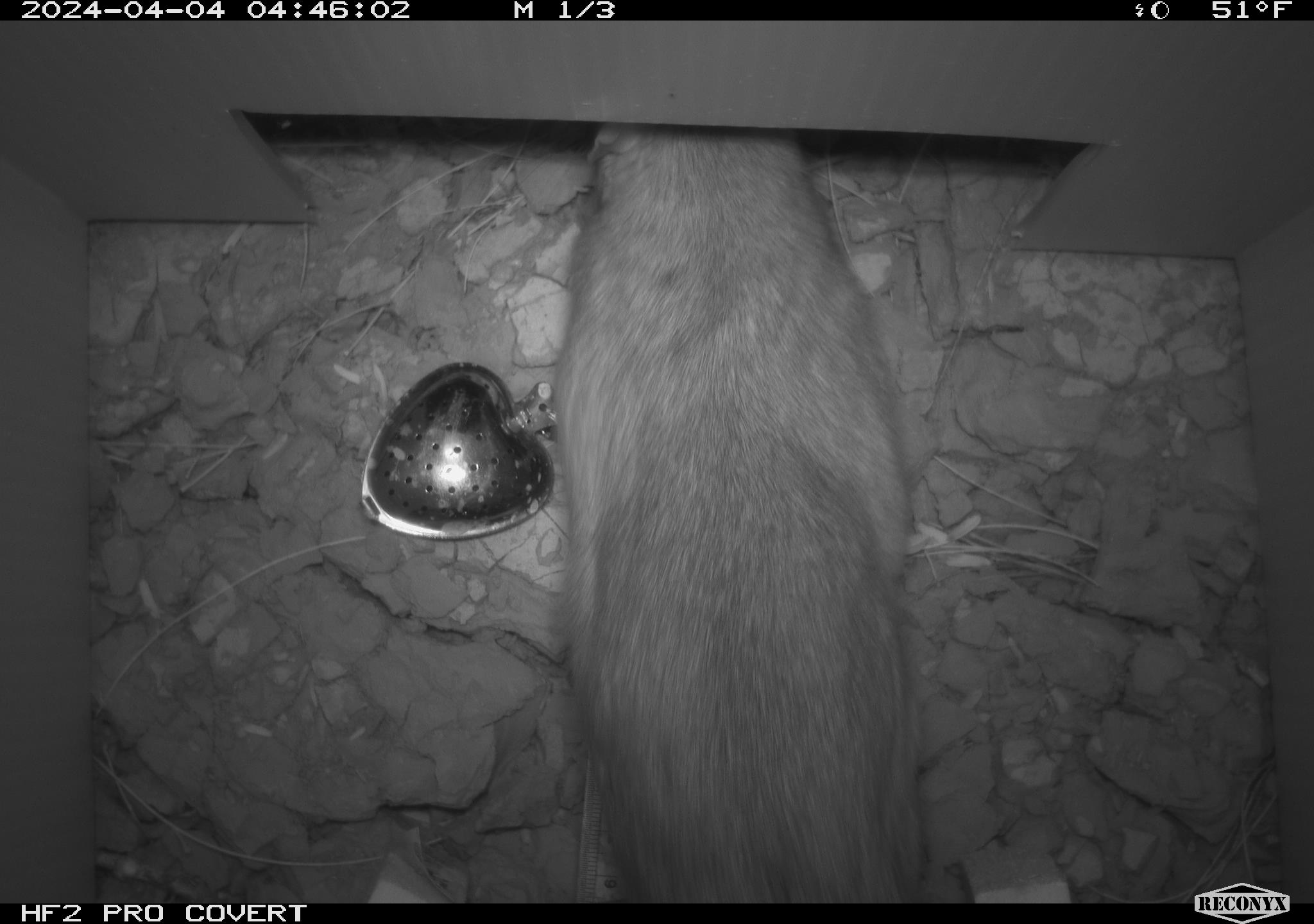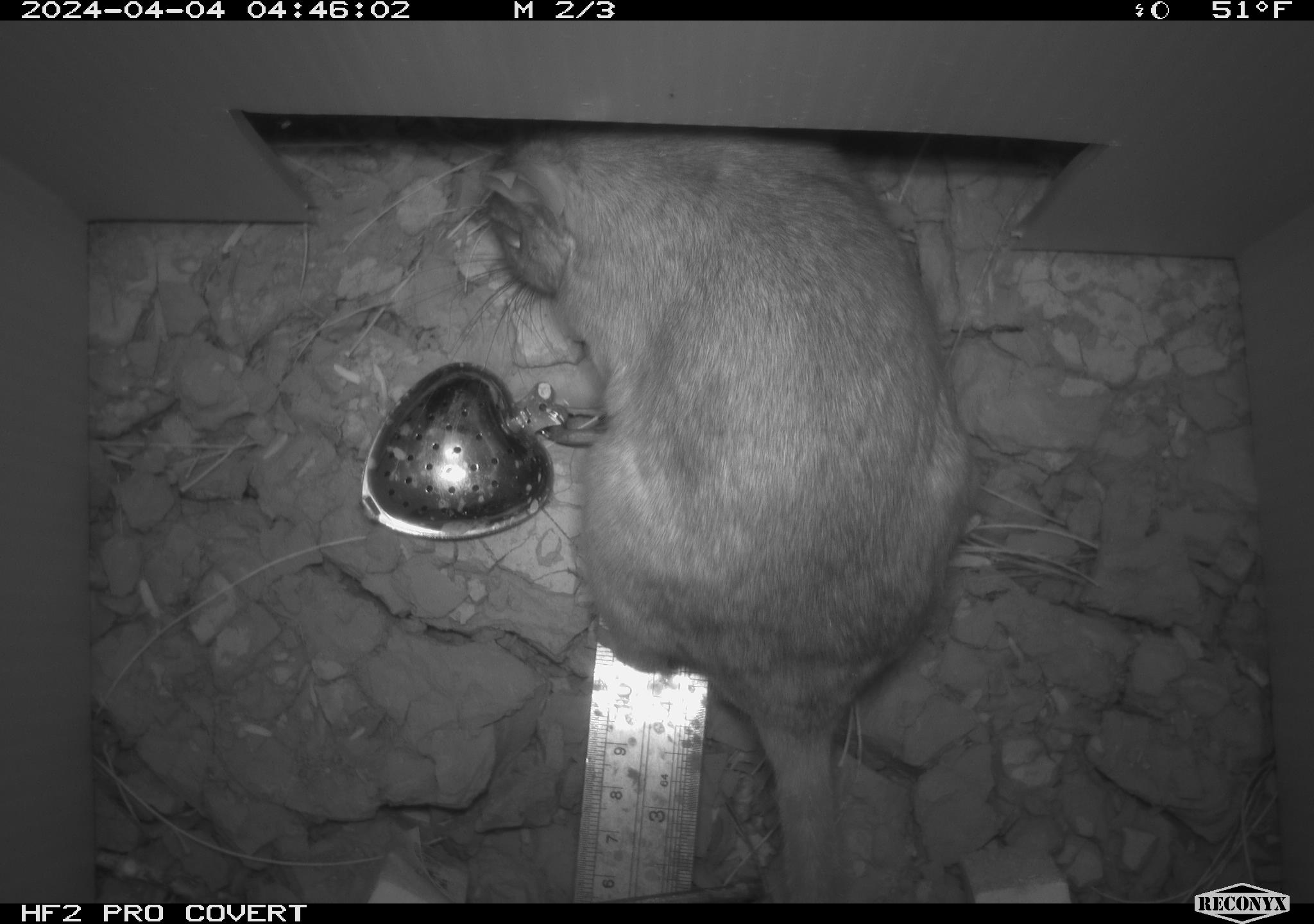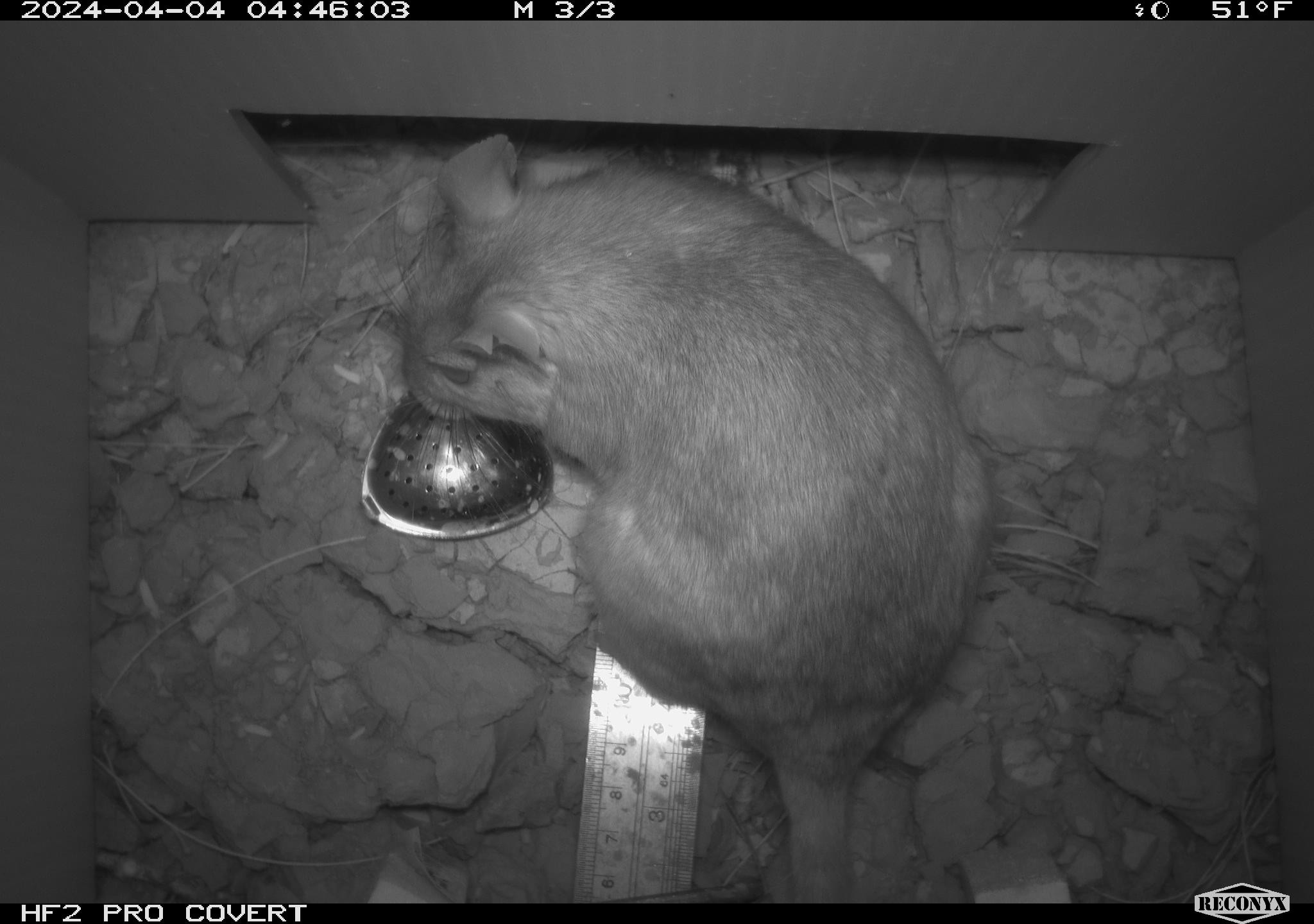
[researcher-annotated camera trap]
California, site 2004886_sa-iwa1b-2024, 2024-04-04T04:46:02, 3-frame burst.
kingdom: Animalia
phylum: Chordata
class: Mammalia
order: Rodentia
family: Cricetidae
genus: Neotoma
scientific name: Neotoma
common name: pack rat or woodrat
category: neotoma species